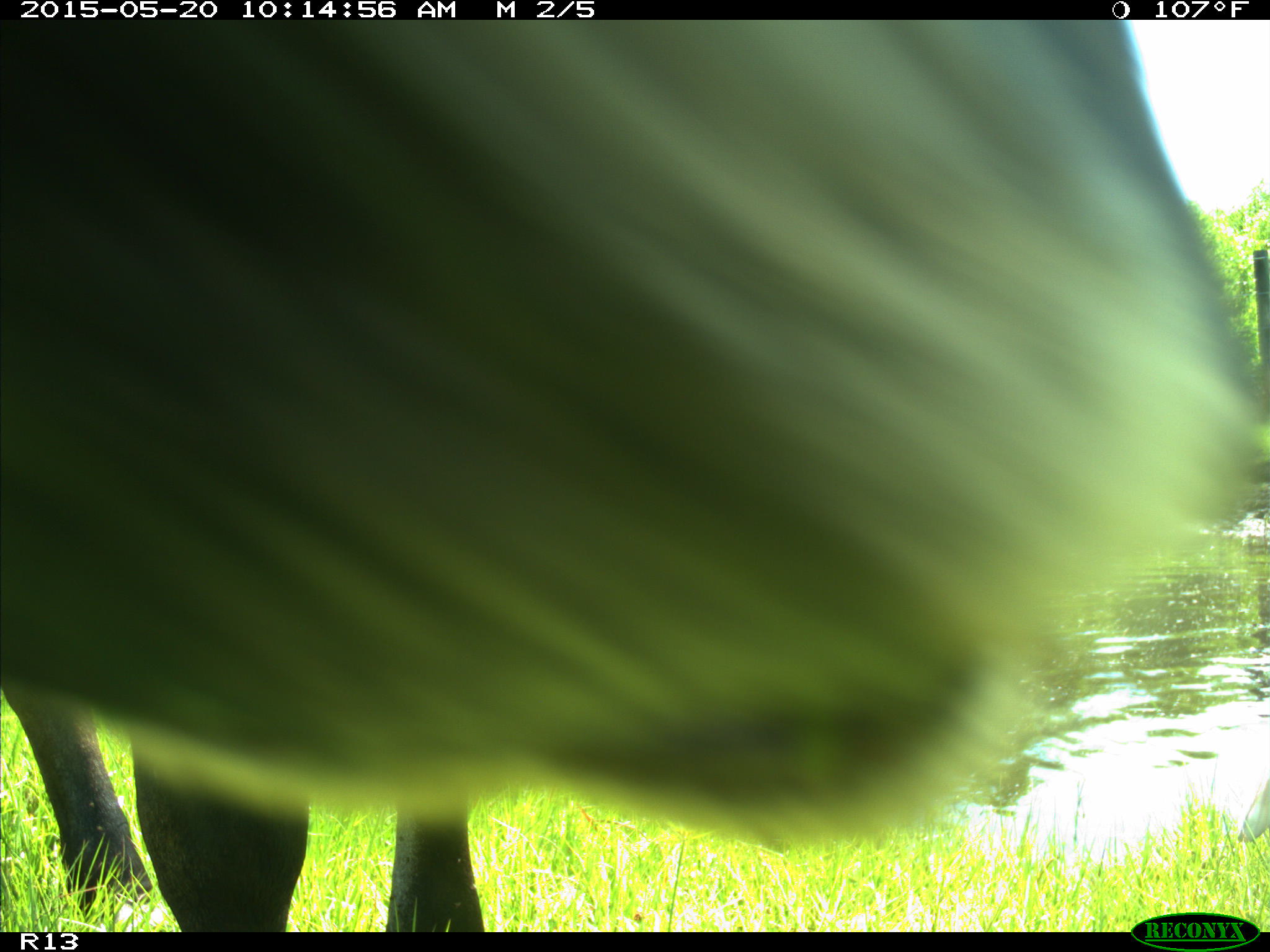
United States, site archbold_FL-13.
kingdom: Animalia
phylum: Chordata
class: Mammalia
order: Artiodactyla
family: Bovidae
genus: Bos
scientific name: Bos taurus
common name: domestic cow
Bos taurus (domestic cow).